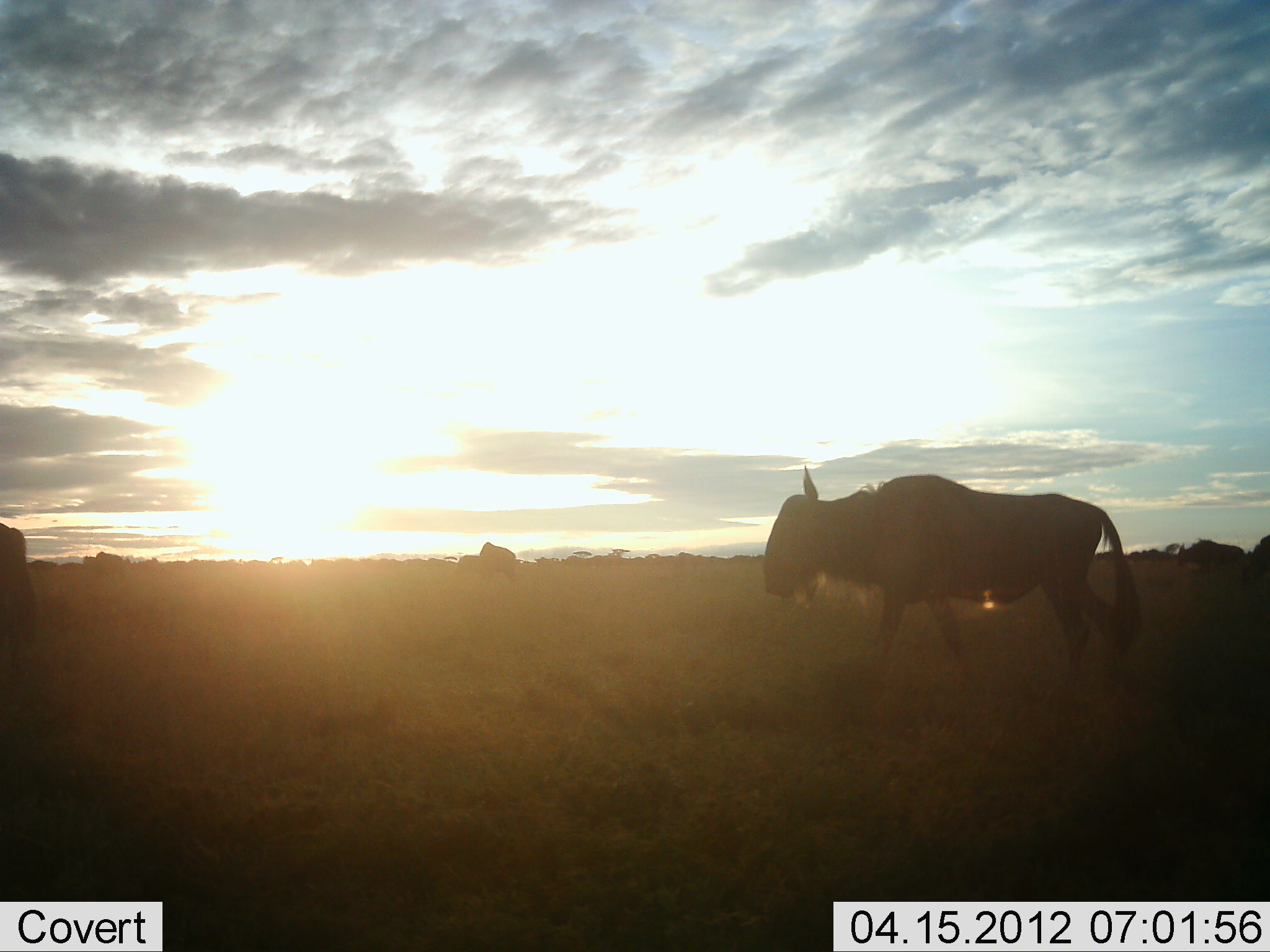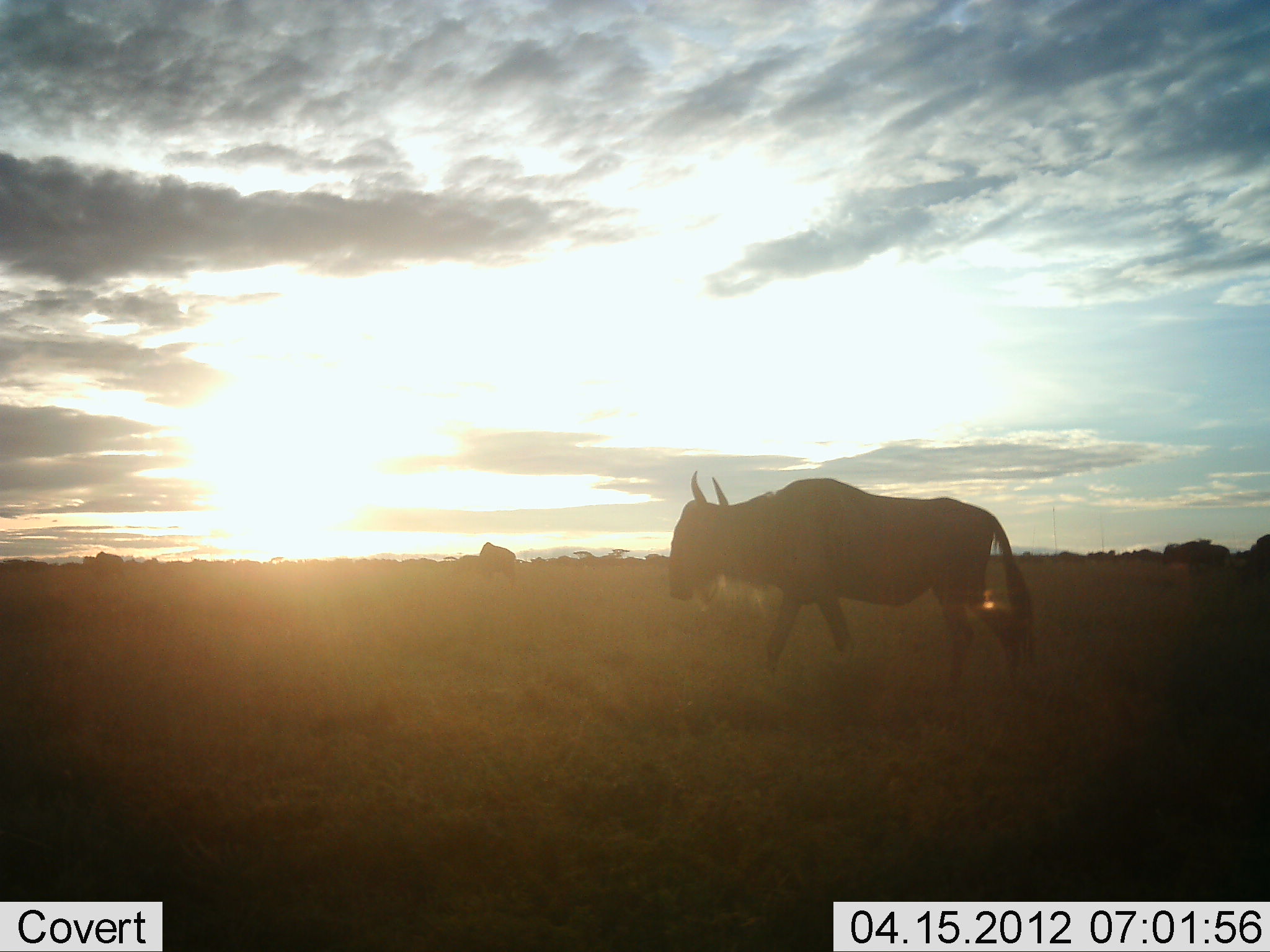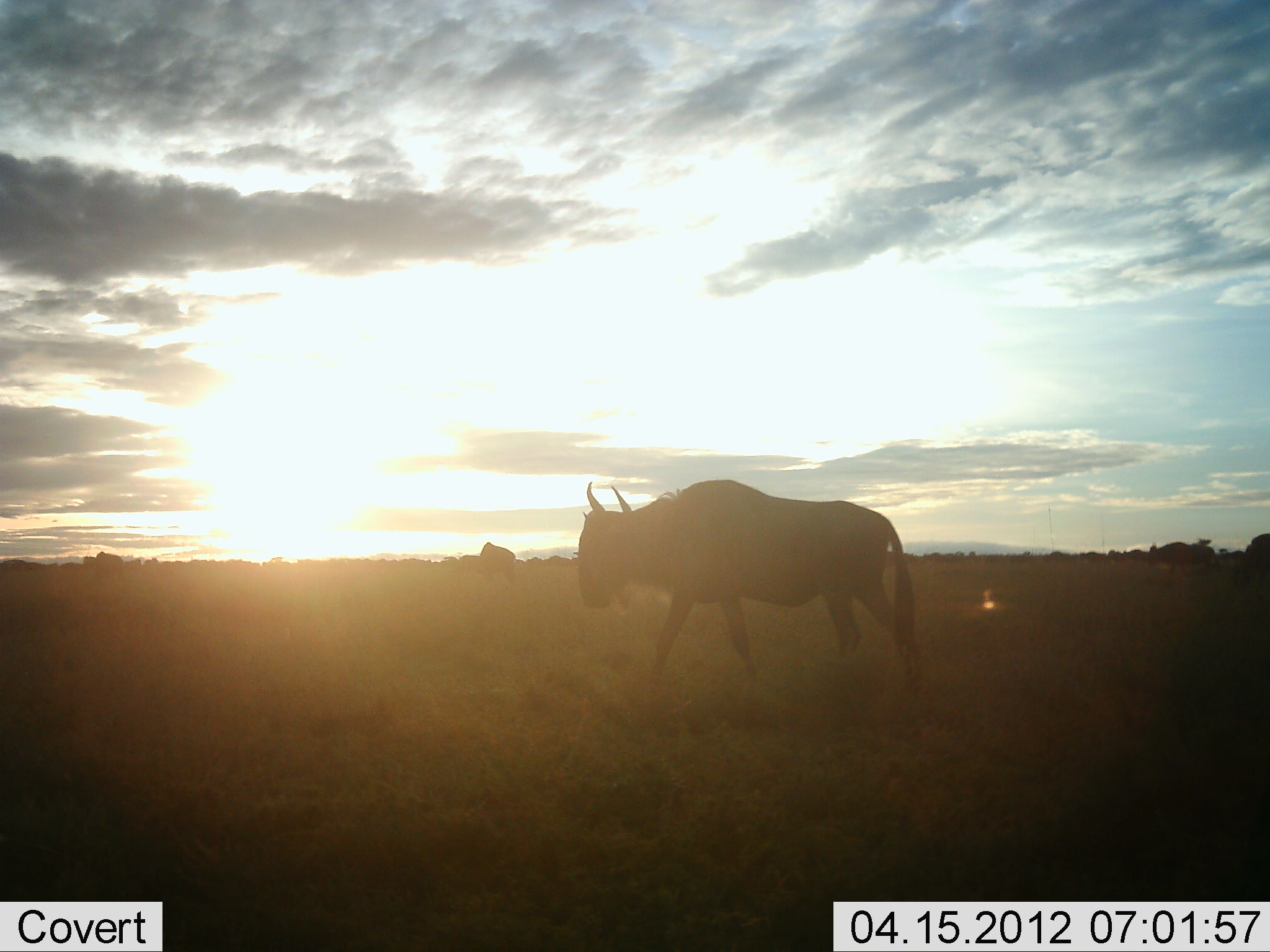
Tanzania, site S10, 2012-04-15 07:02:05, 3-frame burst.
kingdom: Animalia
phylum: Chordata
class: Mammalia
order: Artiodactyla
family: Bovidae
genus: Connochaetes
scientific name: Connochaetes taurinus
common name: blue wildebeest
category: wildebeest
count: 11-50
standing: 21%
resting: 0%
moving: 100%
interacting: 0%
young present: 0%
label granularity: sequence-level